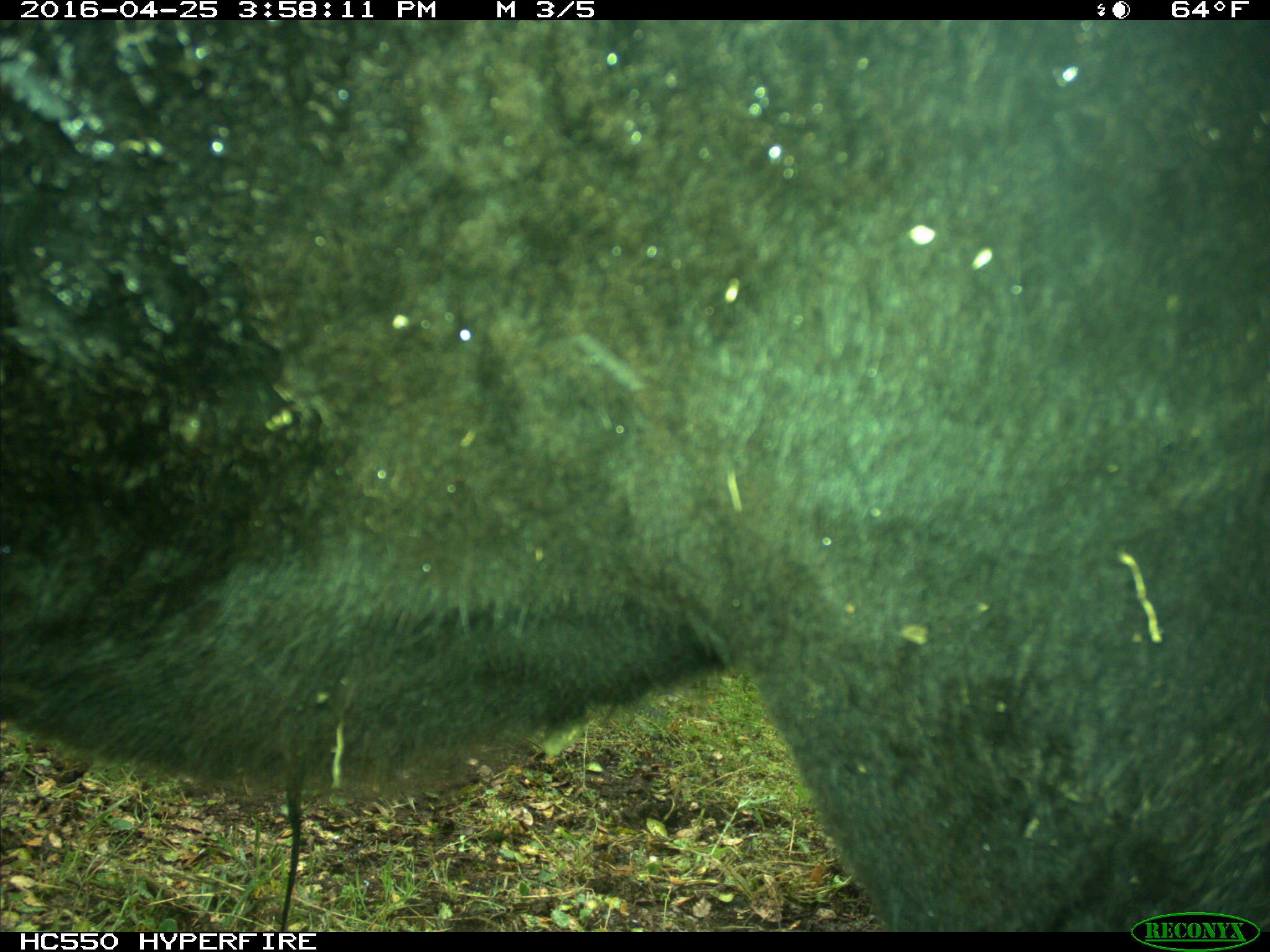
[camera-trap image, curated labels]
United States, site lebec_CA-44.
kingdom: Animalia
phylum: Chordata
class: Mammalia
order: Artiodactyla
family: Bovidae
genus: Bos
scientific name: Bos taurus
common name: domestic cow